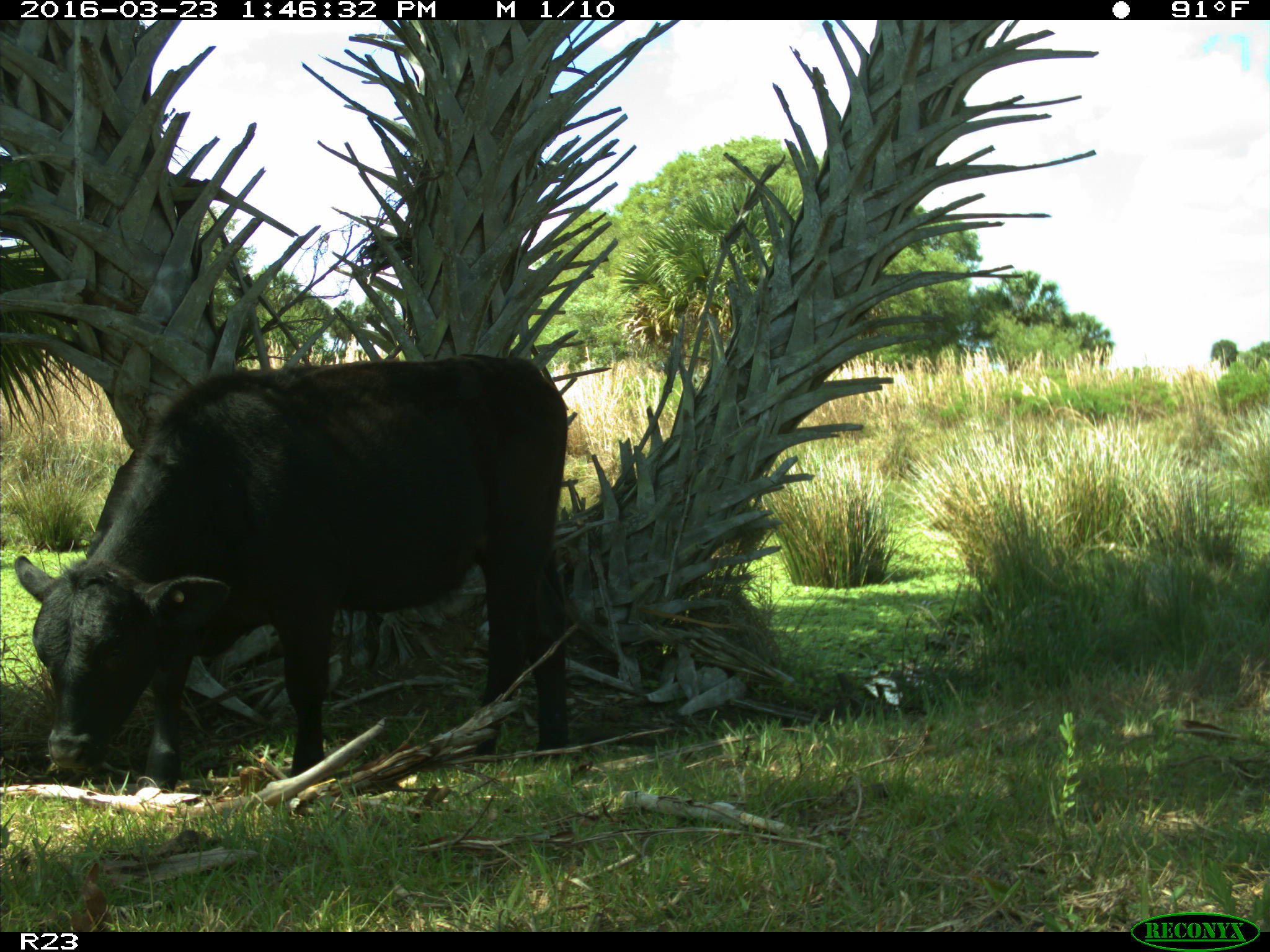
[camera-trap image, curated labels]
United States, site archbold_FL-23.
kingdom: Animalia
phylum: Chordata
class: Mammalia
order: Artiodactyla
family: Bovidae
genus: Bos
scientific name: Bos taurus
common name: domestic cow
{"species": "Bos taurus (domestic cow)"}